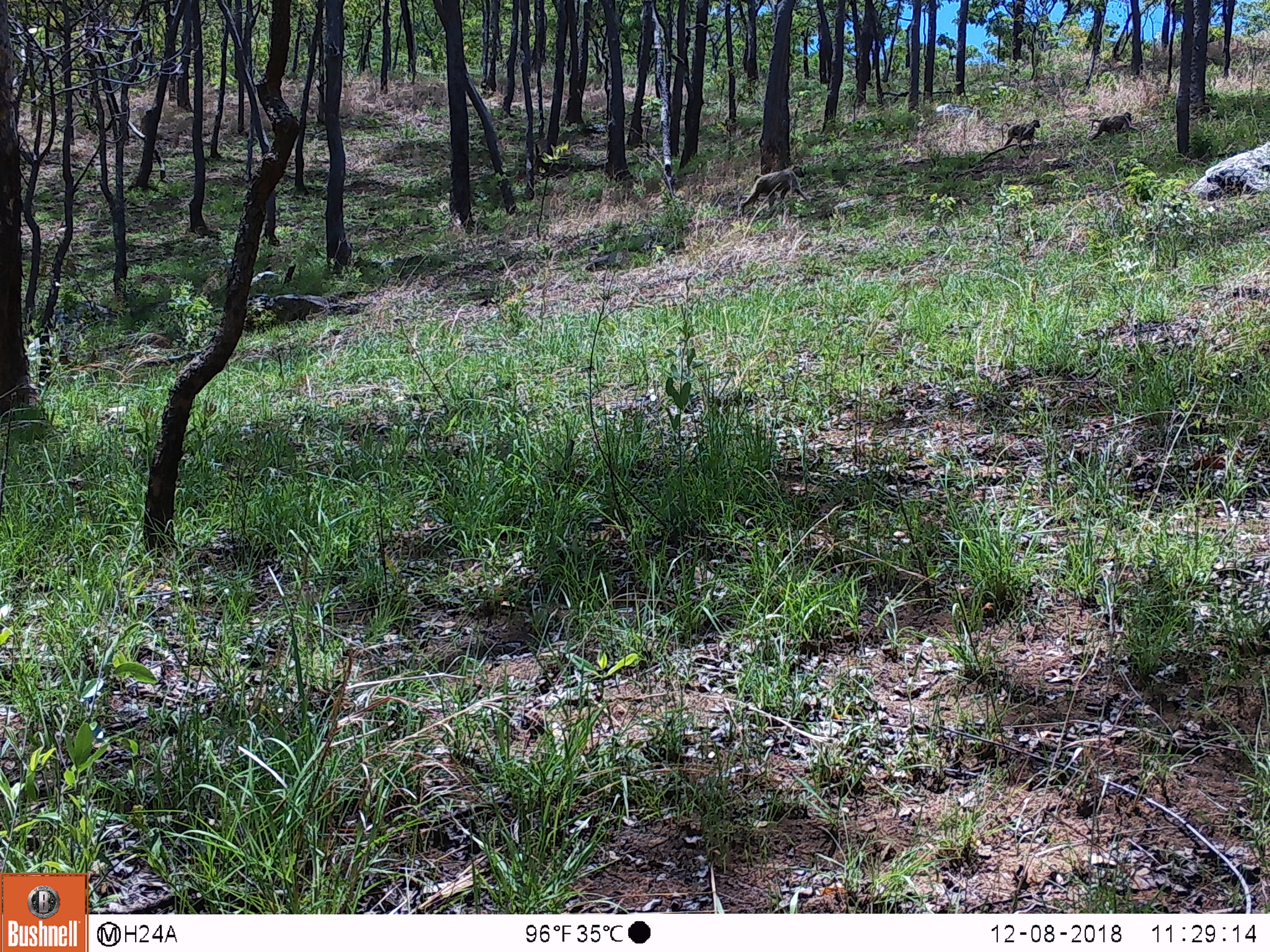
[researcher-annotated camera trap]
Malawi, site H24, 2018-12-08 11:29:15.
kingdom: Animalia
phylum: Chordata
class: Mammalia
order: Primates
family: Cercopithecidae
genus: Papio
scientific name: Papio cynocephalus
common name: yellow baboon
Yellow baboon (Papio cynocephalus), count 3.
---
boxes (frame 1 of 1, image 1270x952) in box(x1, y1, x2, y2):
yellow baboon: box(975, 114, 1044, 158); box(735, 167, 804, 209); box(1082, 114, 1138, 138)